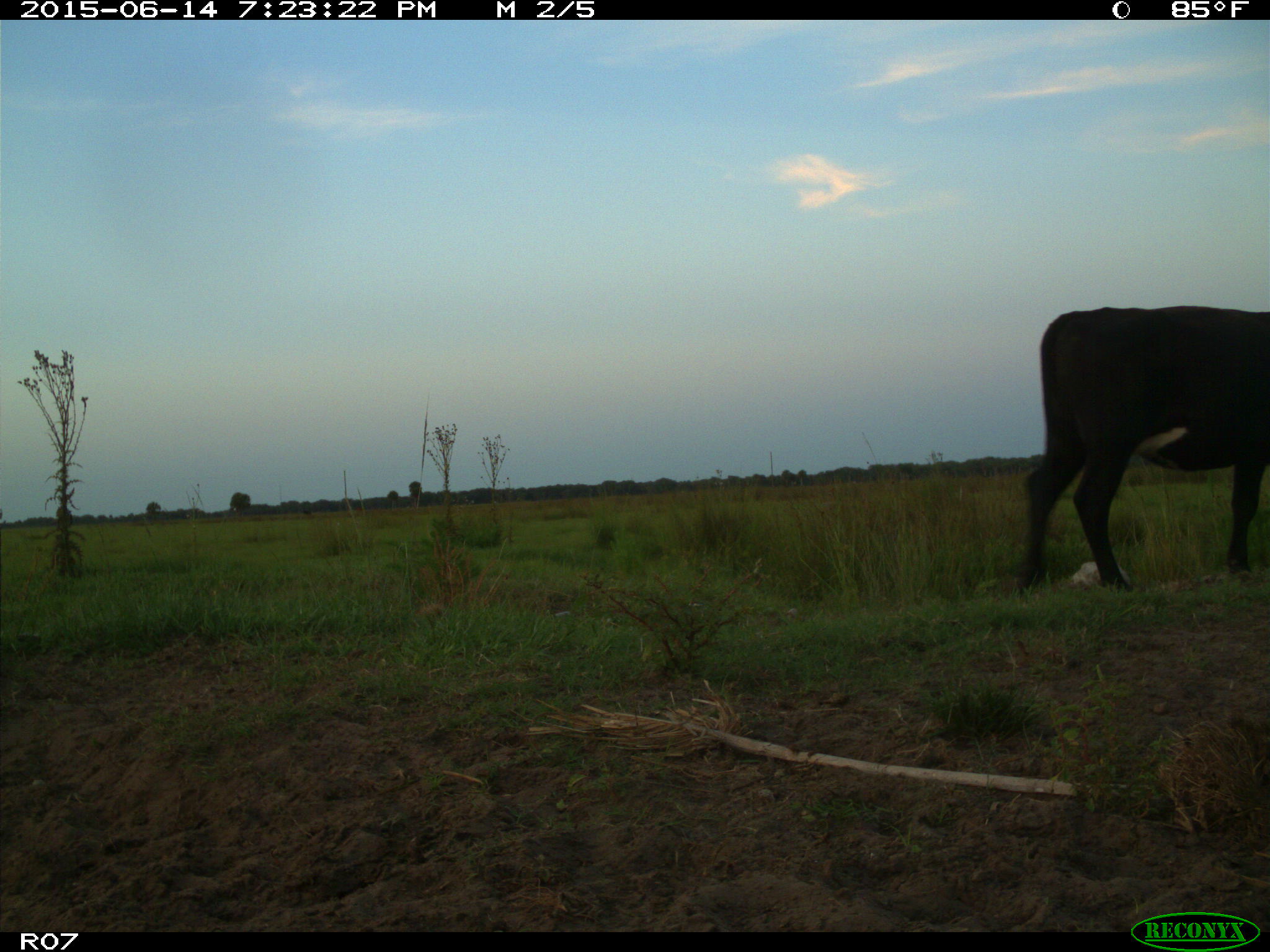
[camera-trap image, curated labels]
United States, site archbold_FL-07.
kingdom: Animalia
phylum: Chordata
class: Mammalia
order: Artiodactyla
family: Bovidae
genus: Bos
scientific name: Bos taurus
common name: domestic cow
Bos taurus (domestic cow).